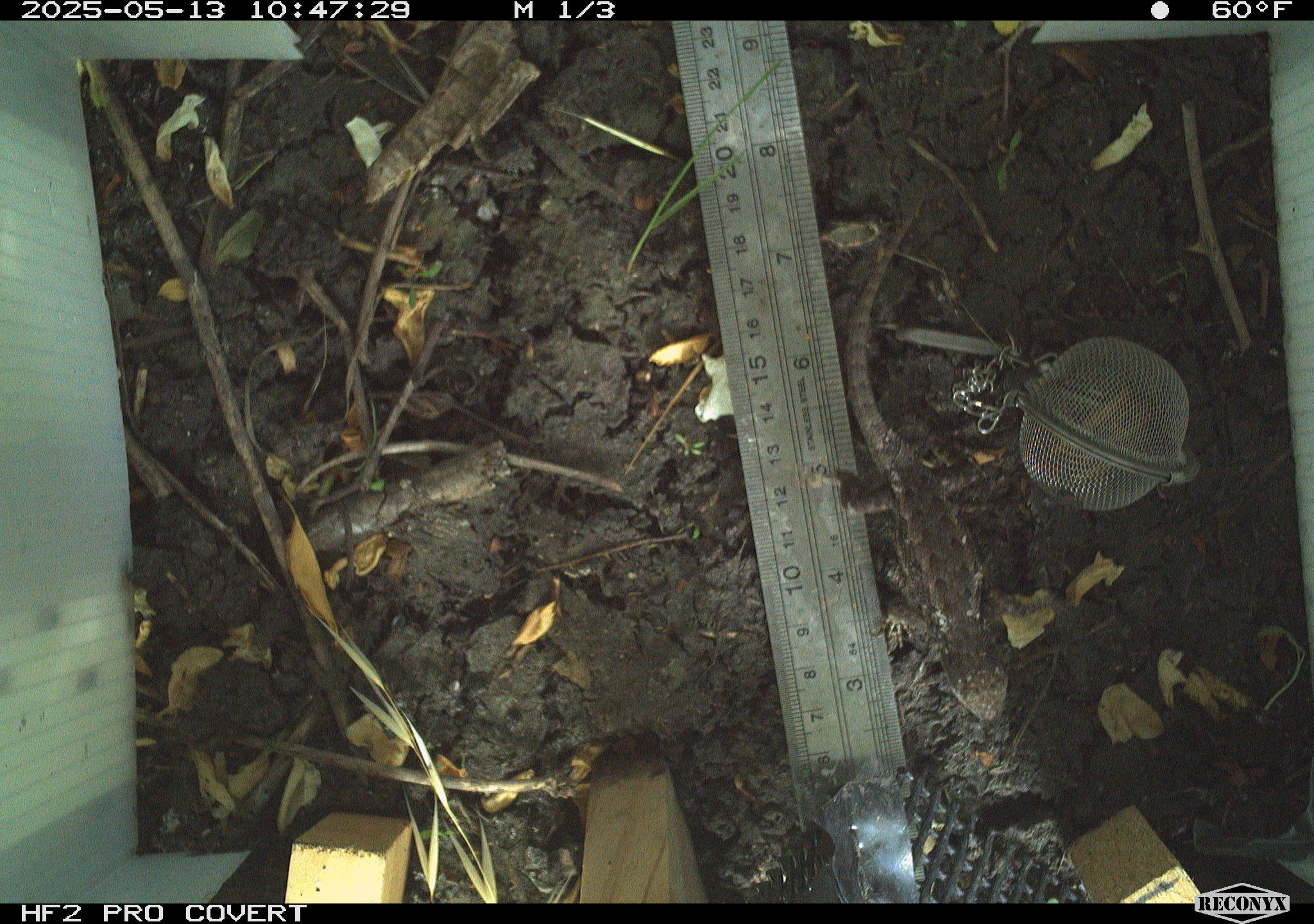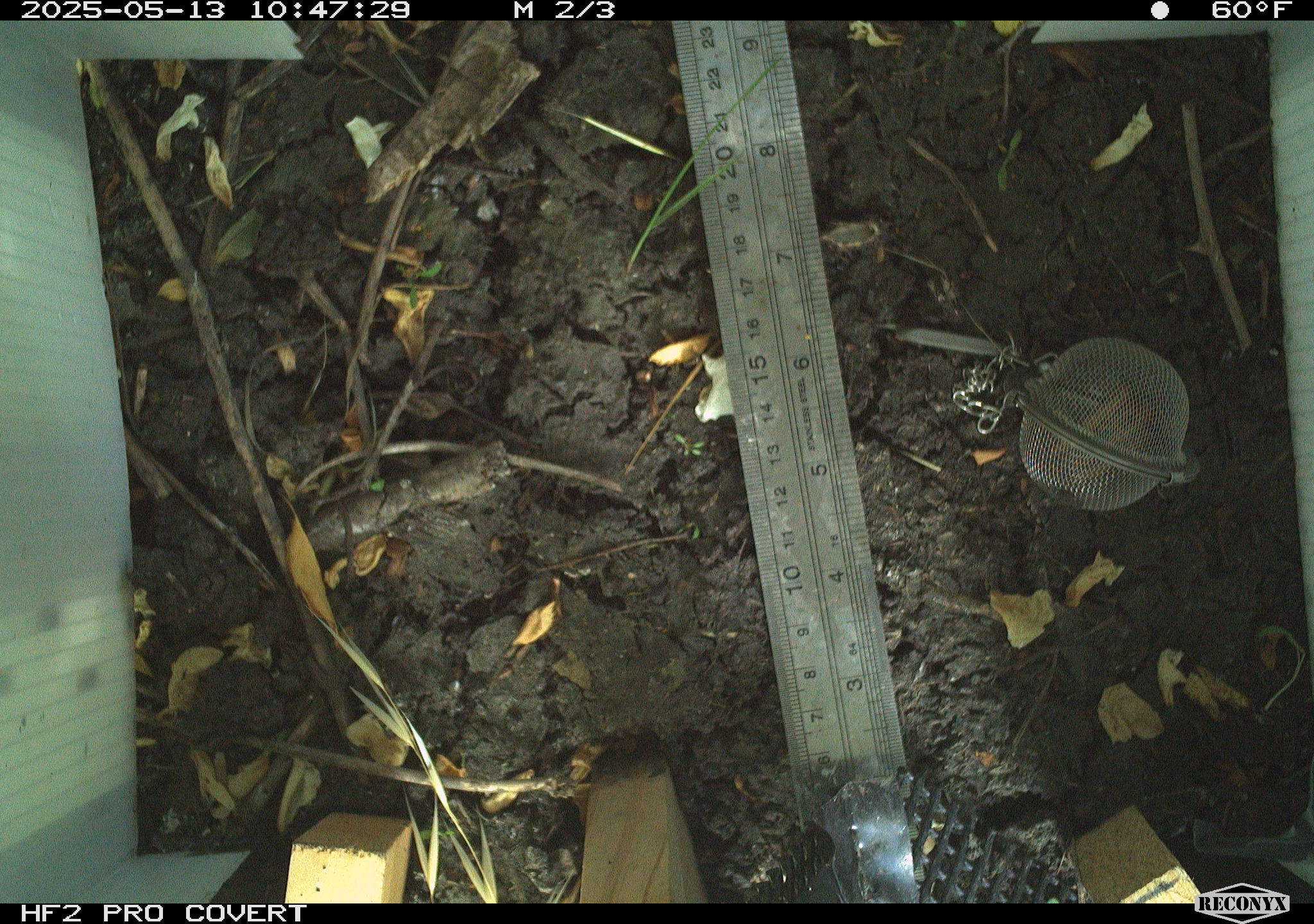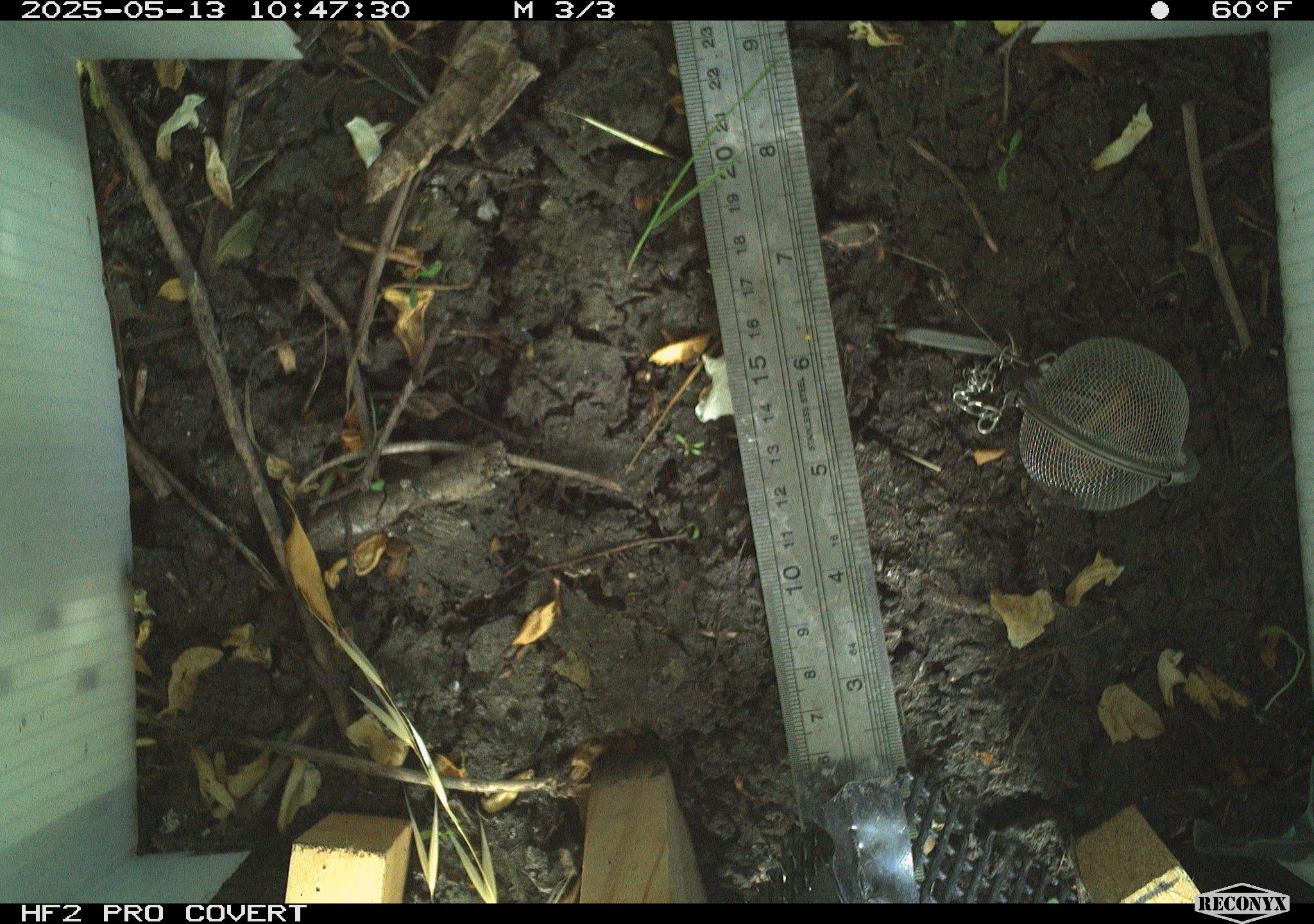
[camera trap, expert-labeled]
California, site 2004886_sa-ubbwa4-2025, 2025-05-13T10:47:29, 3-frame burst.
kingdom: Animalia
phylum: Chordata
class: Reptilia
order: Squamata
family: Phrynosomatidae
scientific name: Phrynosomatidae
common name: north american spiny lizards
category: sceloporus/uta species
Sceloporus/uta species (north american spiny lizards) (Phrynosomatidae).